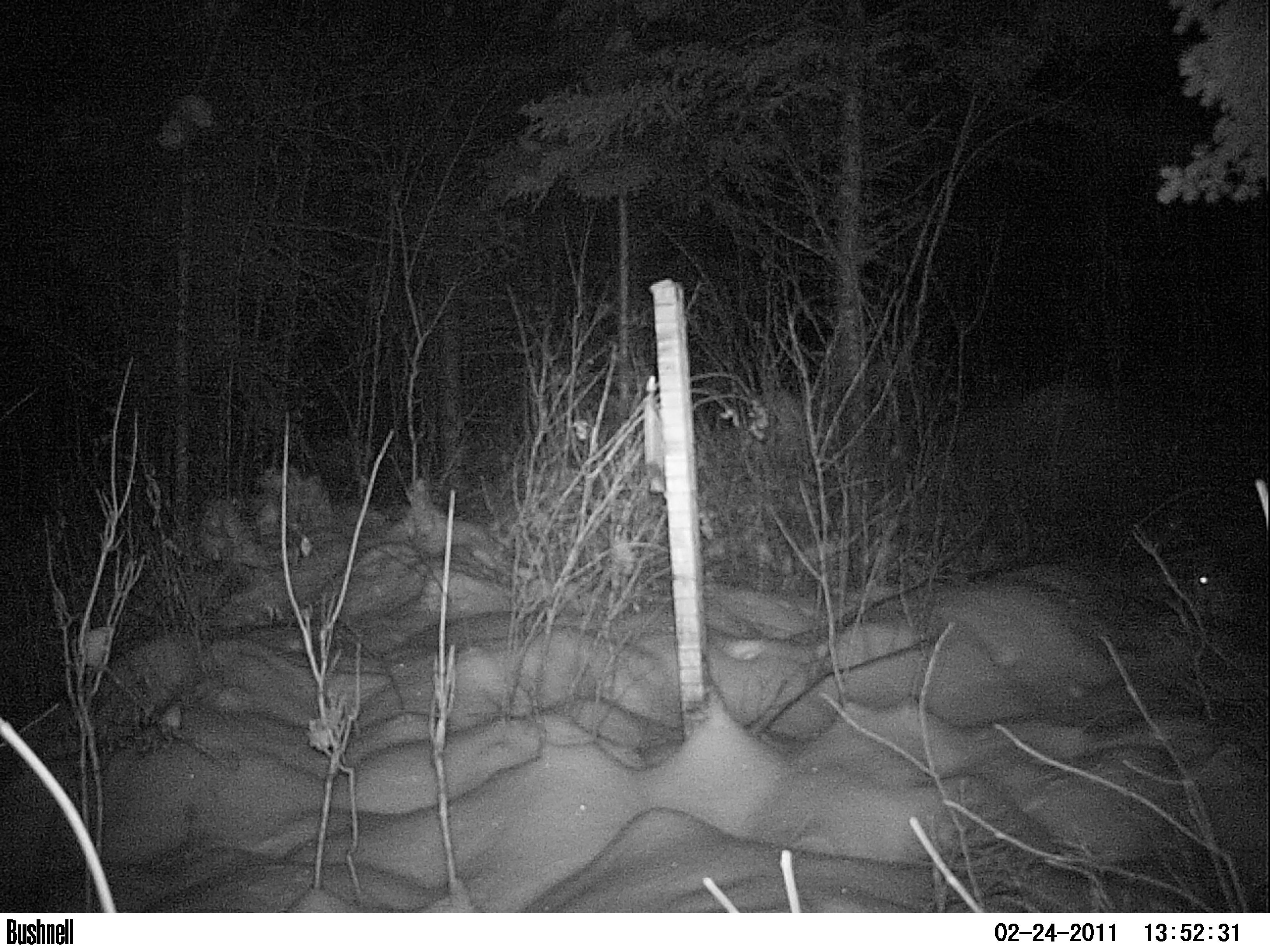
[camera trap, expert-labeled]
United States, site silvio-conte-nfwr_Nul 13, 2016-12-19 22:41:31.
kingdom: Animalia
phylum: Chordata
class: Mammalia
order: Lagomorpha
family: Leporidae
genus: Lepus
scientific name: Lepus americanus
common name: snowshoe hare